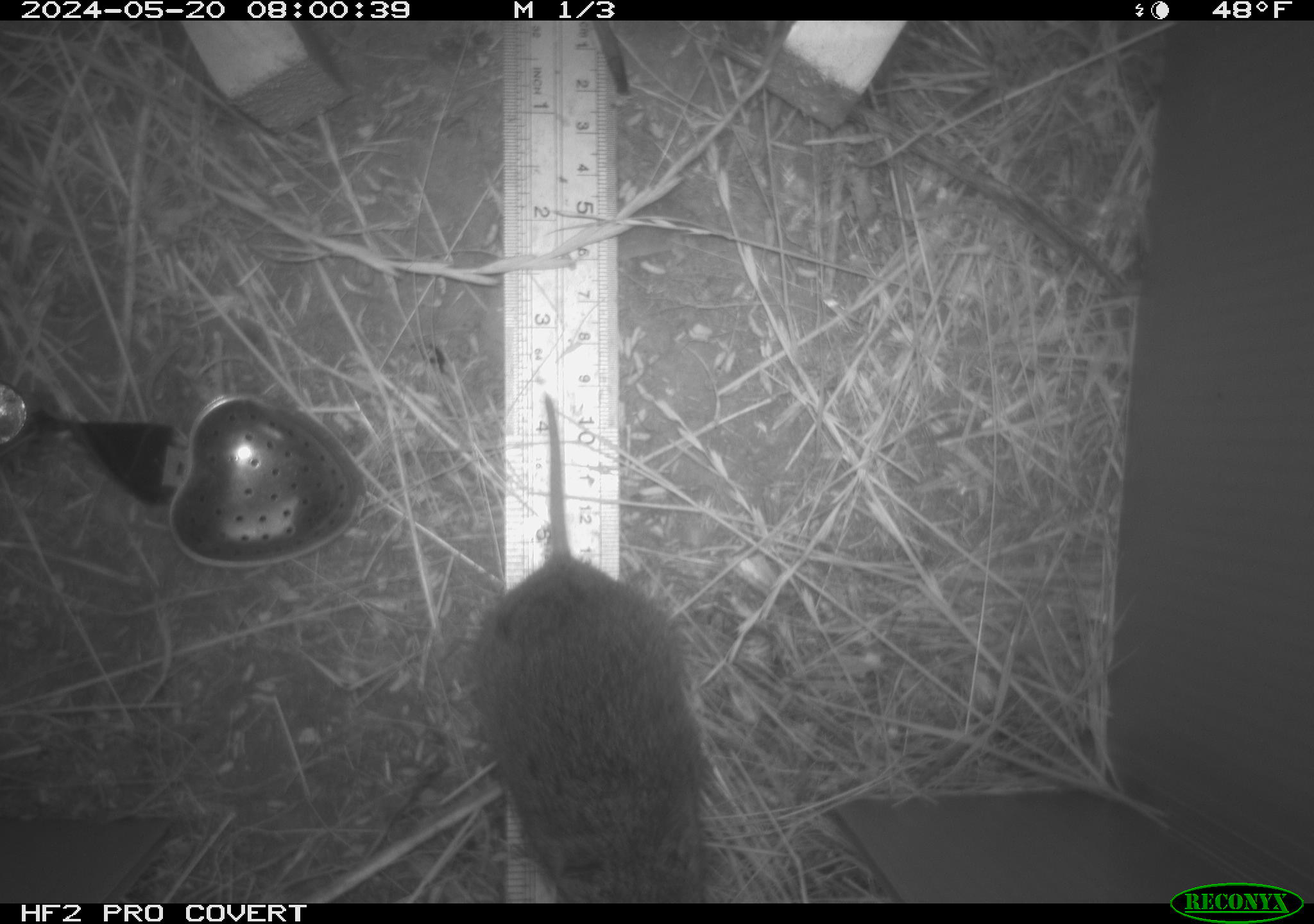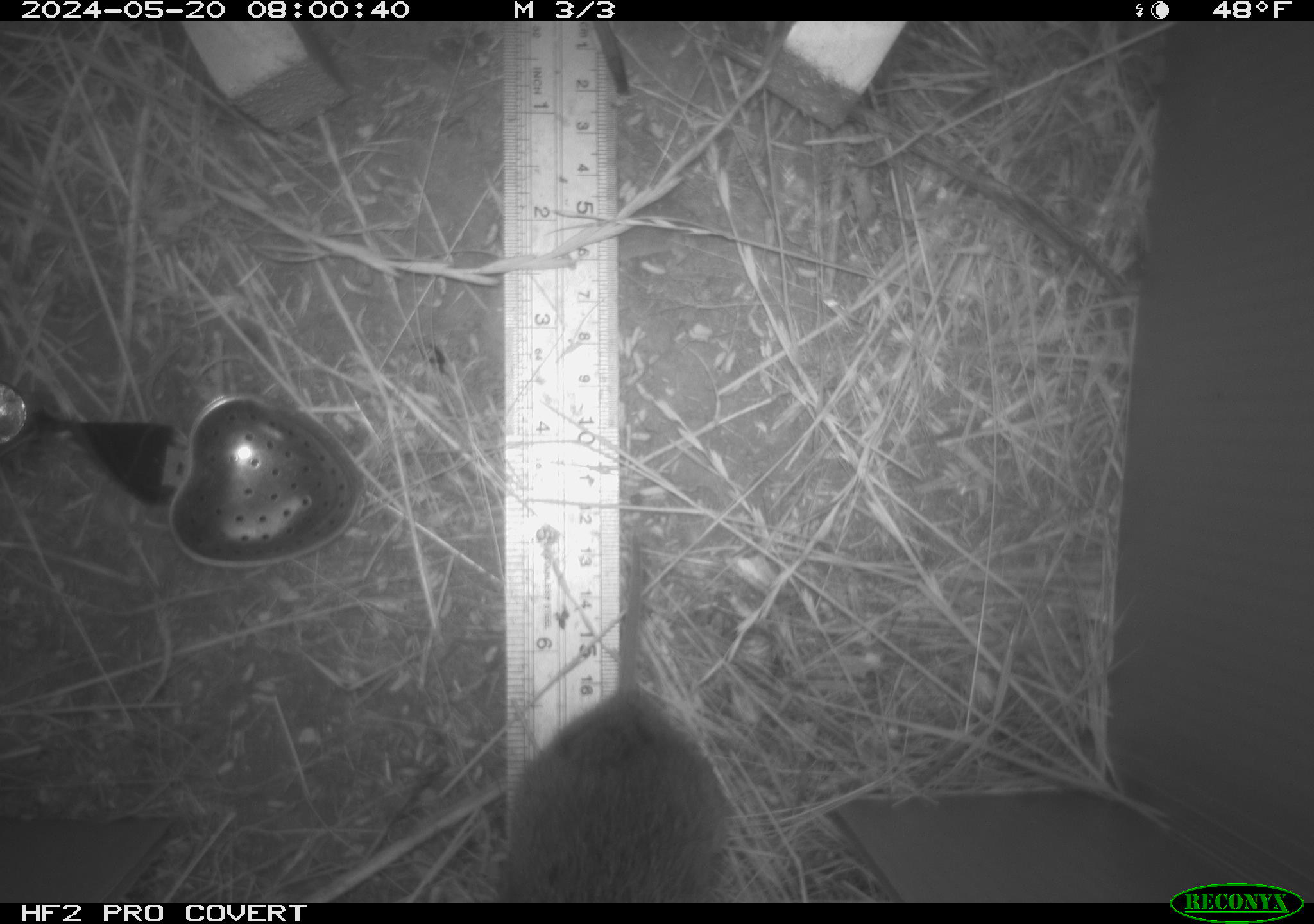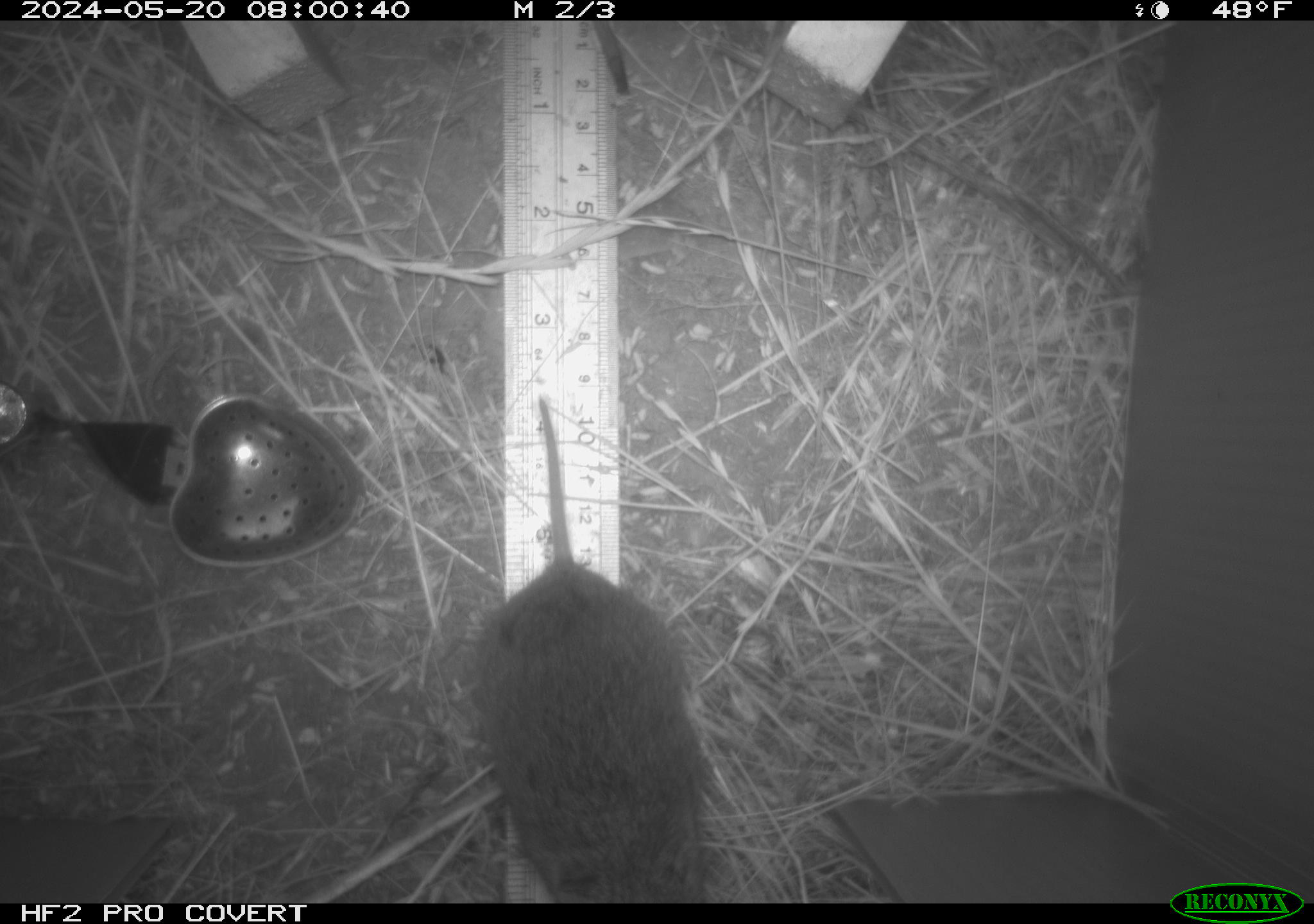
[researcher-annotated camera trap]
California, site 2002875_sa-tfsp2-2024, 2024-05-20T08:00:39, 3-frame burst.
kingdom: Animalia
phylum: Chordata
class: Mammalia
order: Rodentia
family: Cricetidae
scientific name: Arvicolinae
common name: voles, lemmings, and muskrats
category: arvicolinae subfamily